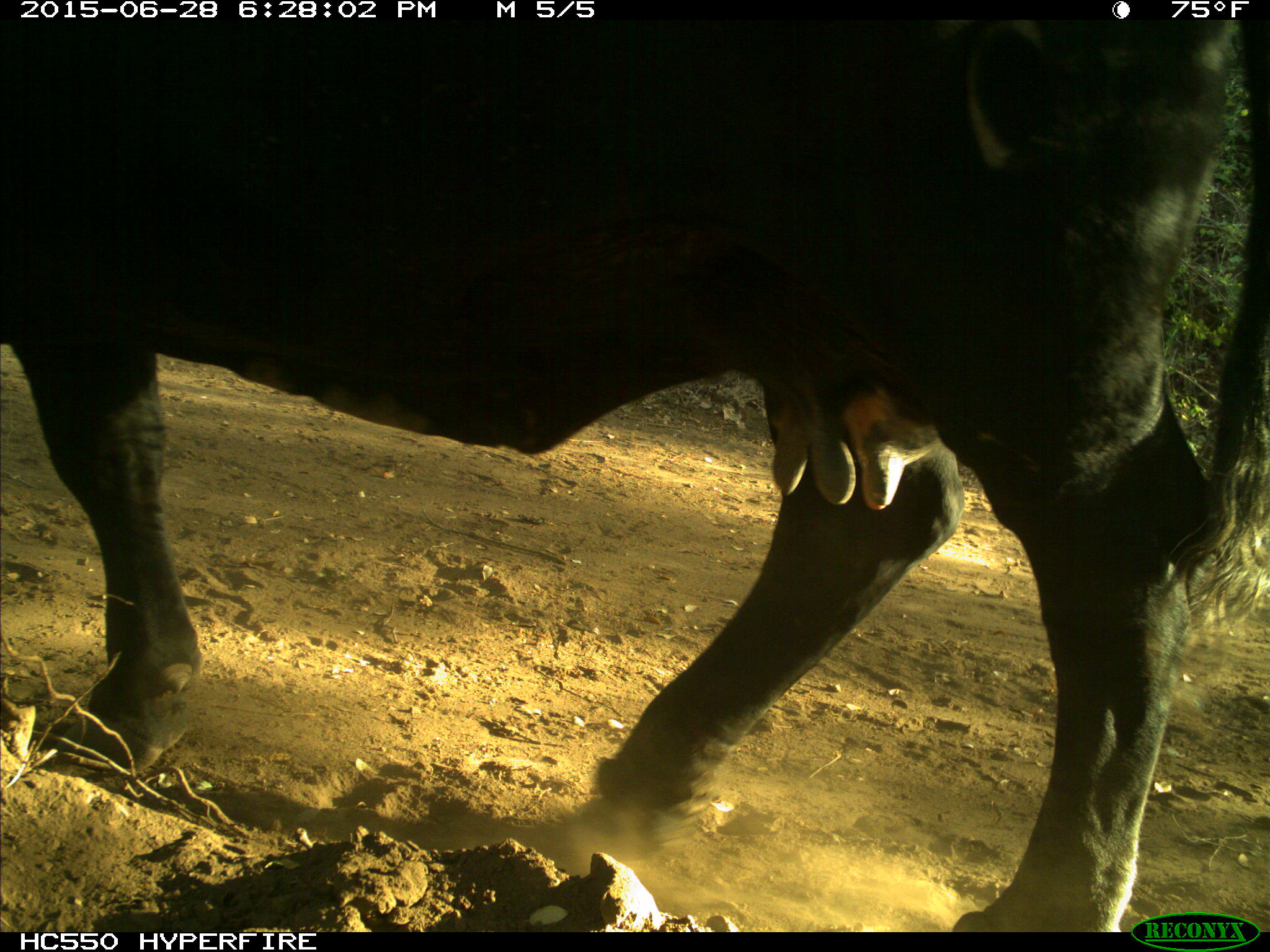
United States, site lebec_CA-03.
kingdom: Animalia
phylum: Chordata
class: Mammalia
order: Artiodactyla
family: Bovidae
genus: Bos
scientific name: Bos taurus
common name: domestic cow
Bos taurus (domestic cow).